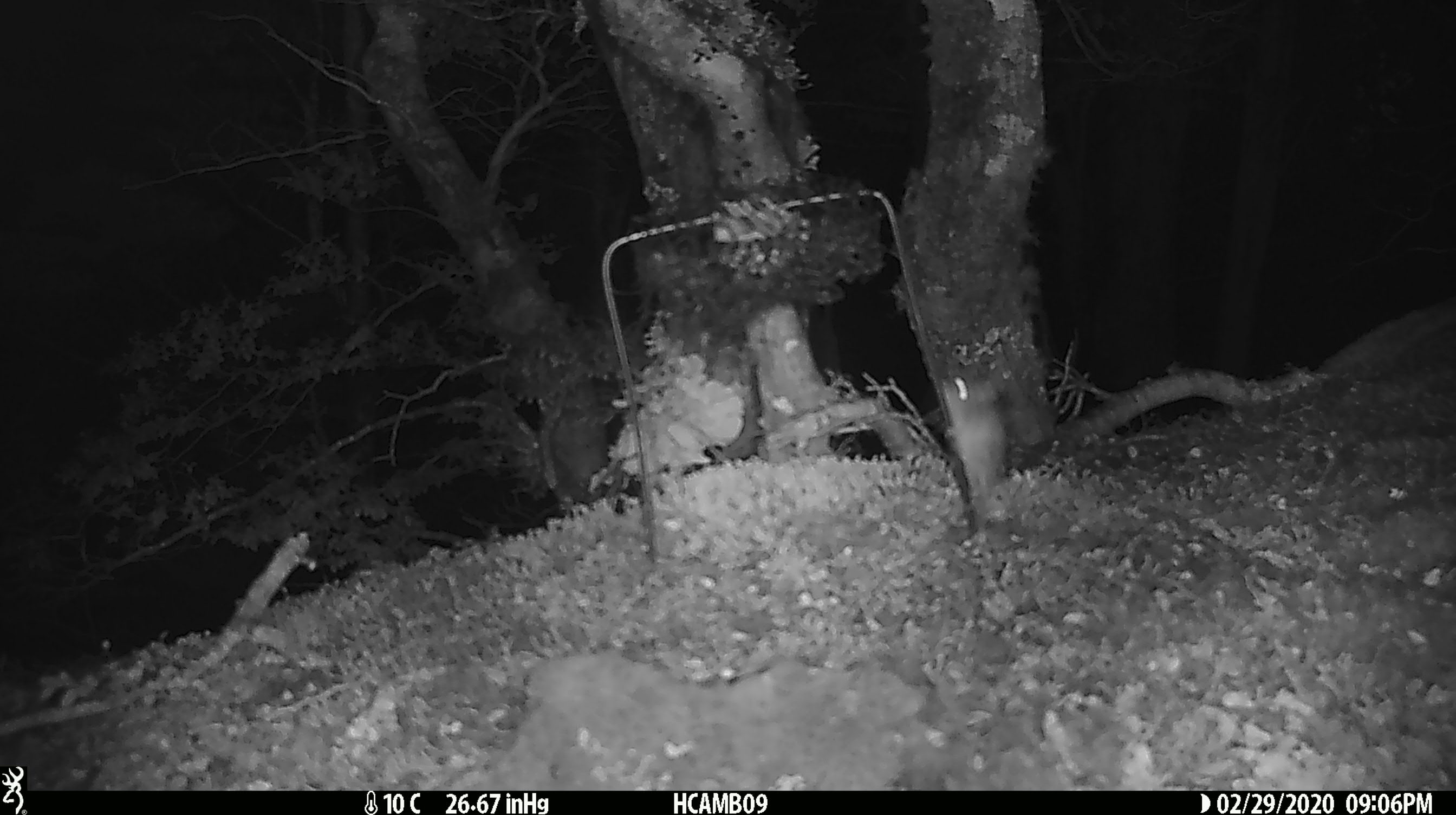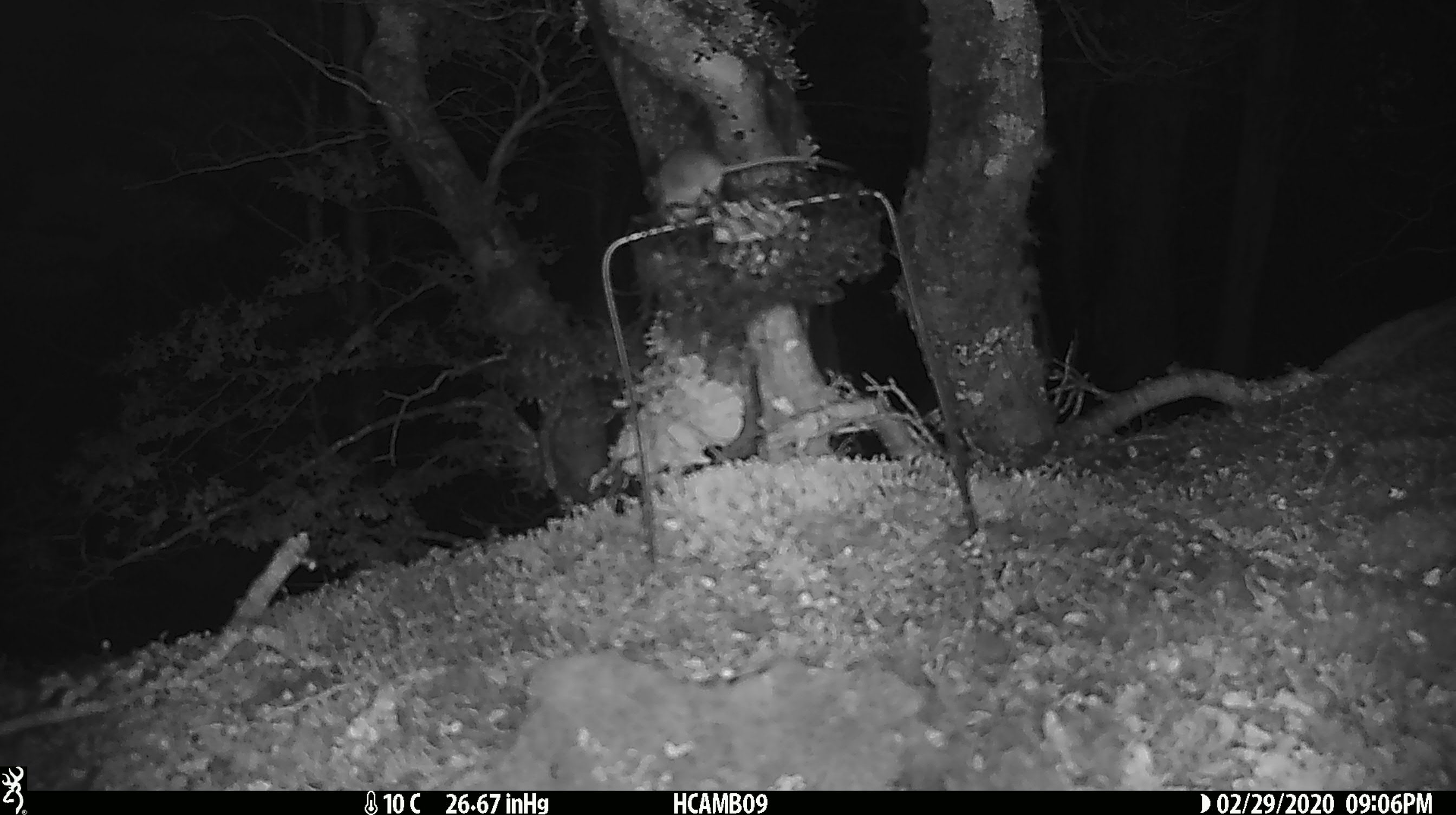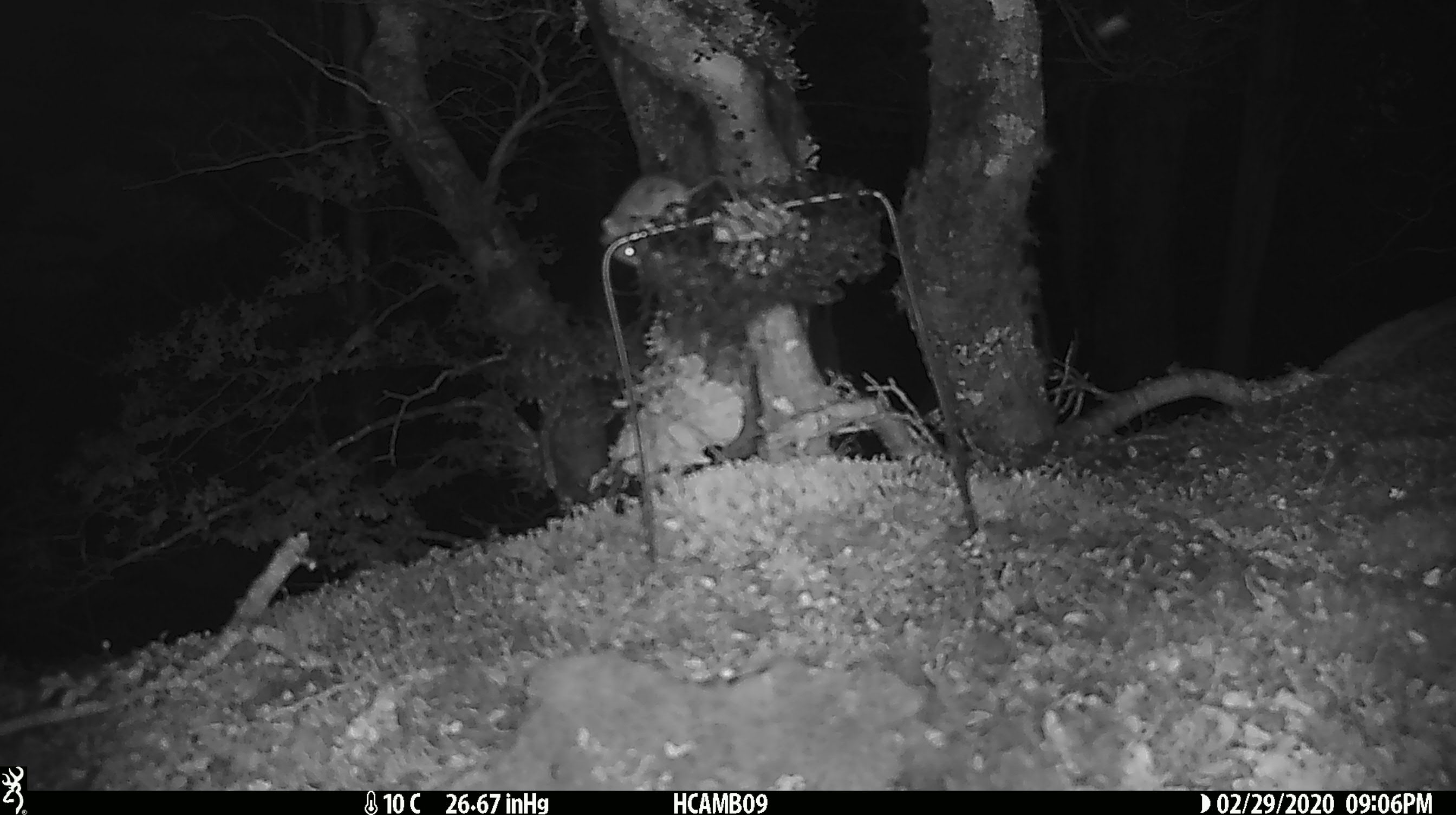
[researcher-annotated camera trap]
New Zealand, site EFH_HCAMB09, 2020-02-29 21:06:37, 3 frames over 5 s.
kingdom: Animalia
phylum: Chordata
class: Mammalia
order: Rodentia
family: Muridae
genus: Mus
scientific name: Mus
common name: mouse